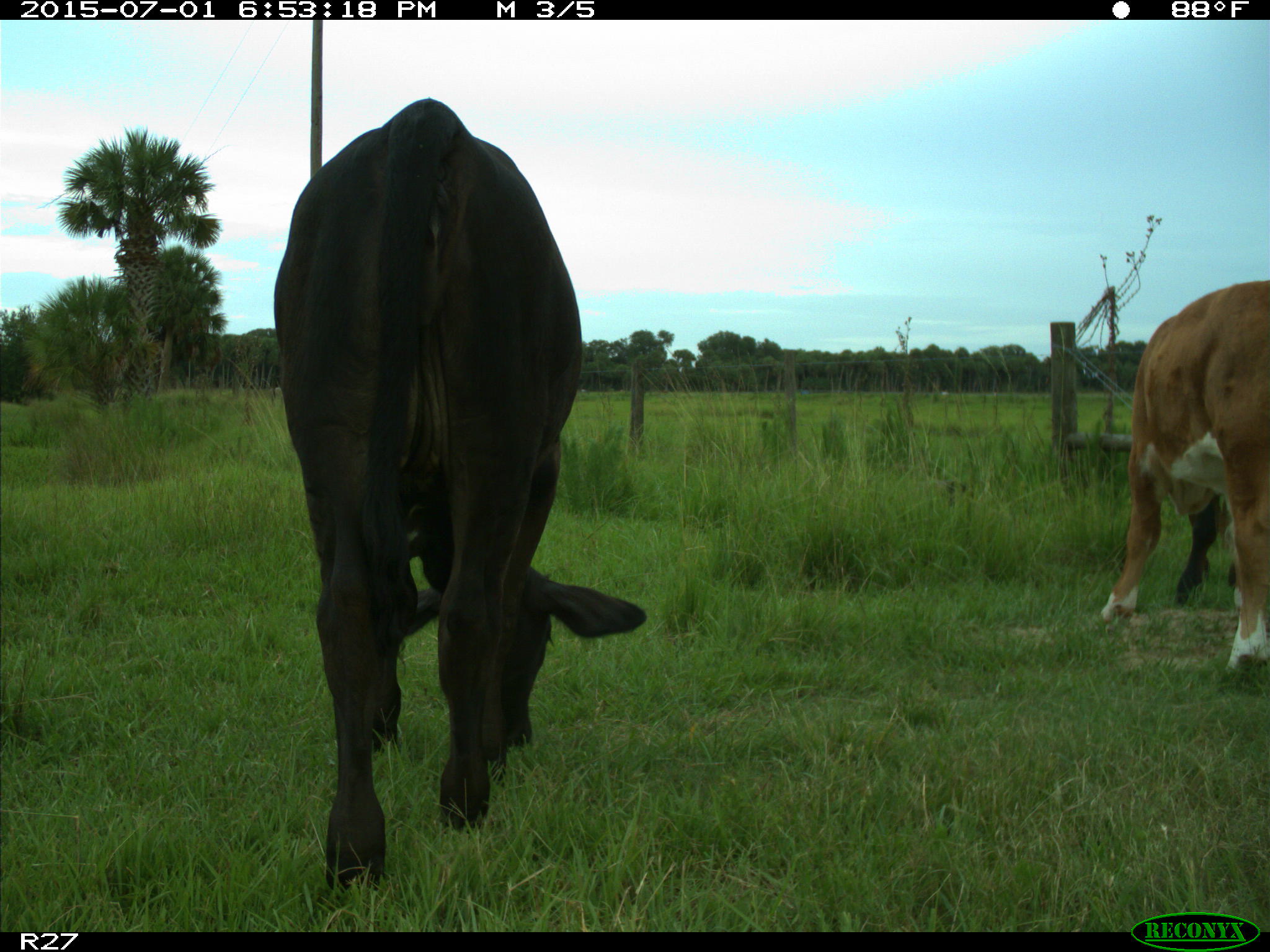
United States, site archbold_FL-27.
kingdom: Animalia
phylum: Chordata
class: Mammalia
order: Artiodactyla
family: Bovidae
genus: Bos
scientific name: Bos taurus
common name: domestic cow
Bos taurus (domestic cow).